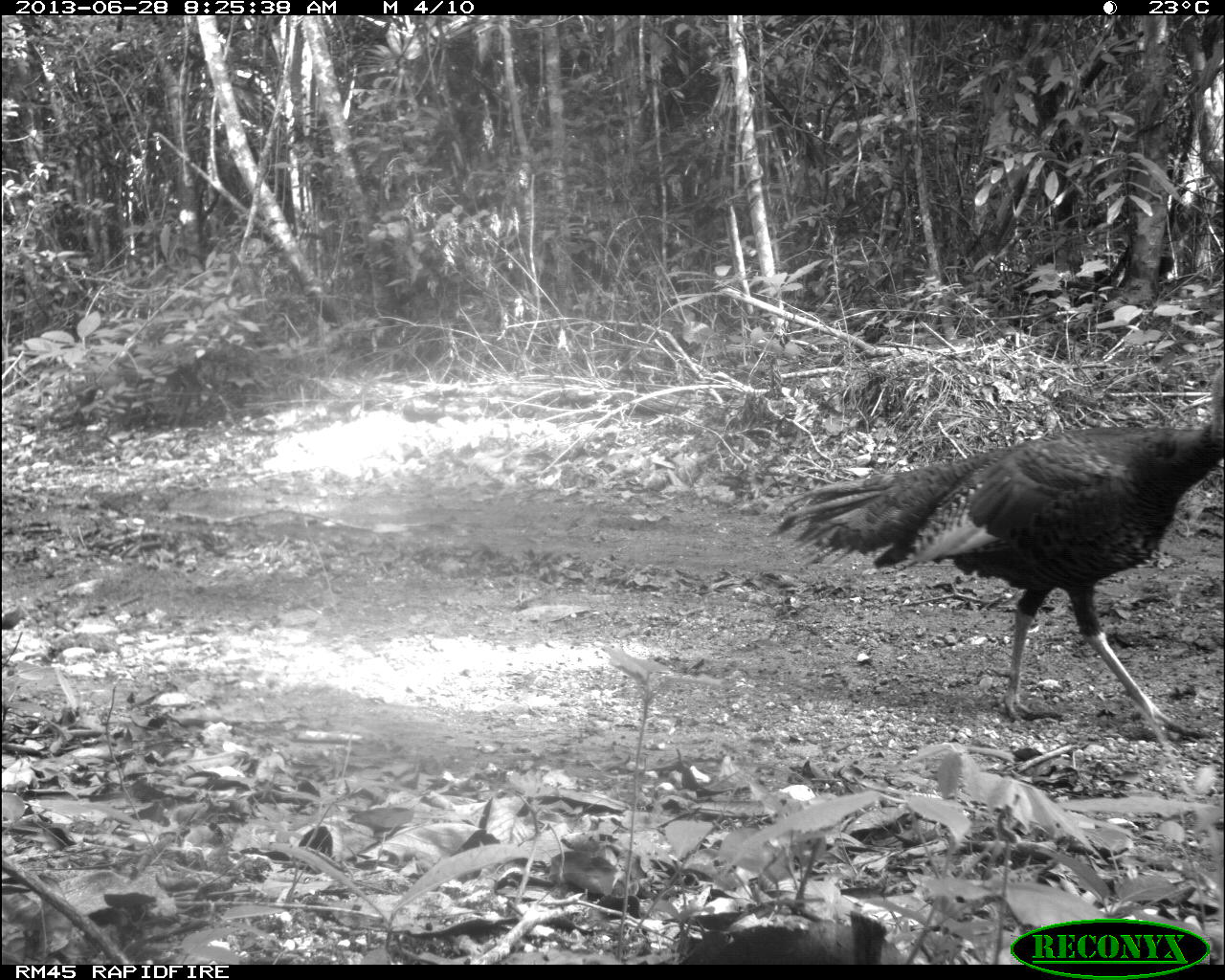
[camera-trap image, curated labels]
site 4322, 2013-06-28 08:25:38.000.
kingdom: Animalia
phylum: Chordata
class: Aves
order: Galliformes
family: Phasianidae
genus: Meleagris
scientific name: Meleagris ocellata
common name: ocellated turkey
Meleagris ocellata (ocellated turkey), count 1, sex male.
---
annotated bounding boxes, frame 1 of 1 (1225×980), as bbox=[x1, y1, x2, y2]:
meleagris ocellata: bbox=[763, 365, 1225, 738]